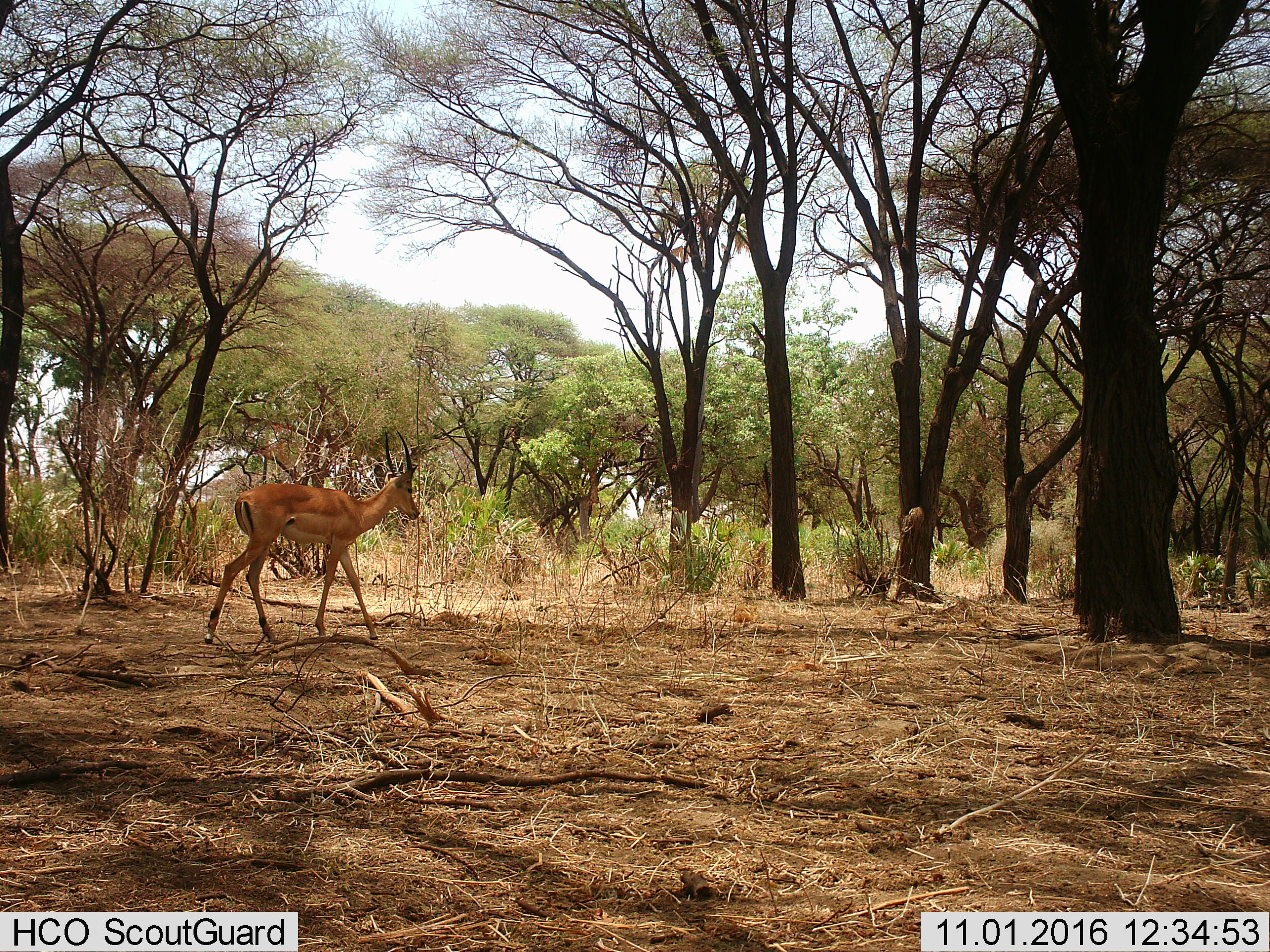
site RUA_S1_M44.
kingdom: Animalia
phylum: Chordata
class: Mammalia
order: Artiodactyla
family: Bovidae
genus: Aepyceros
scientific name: Aepyceros melampus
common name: impala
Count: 1.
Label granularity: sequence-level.